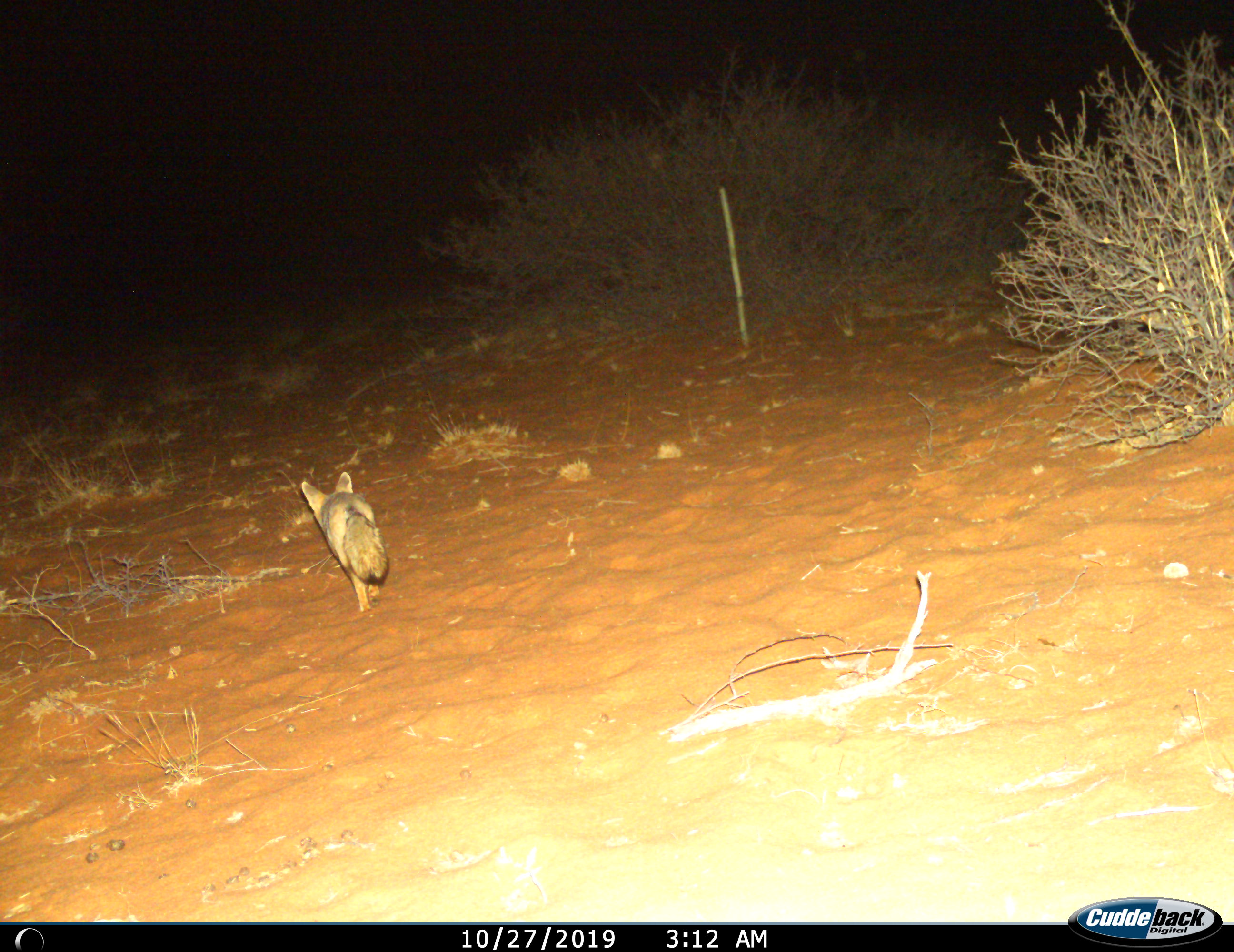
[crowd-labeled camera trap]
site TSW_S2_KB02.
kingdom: Animalia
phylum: Chordata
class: Mammalia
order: Carnivora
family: Canidae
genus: Vulpes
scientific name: Vulpes chama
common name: cape fox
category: foxcape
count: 1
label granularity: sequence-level